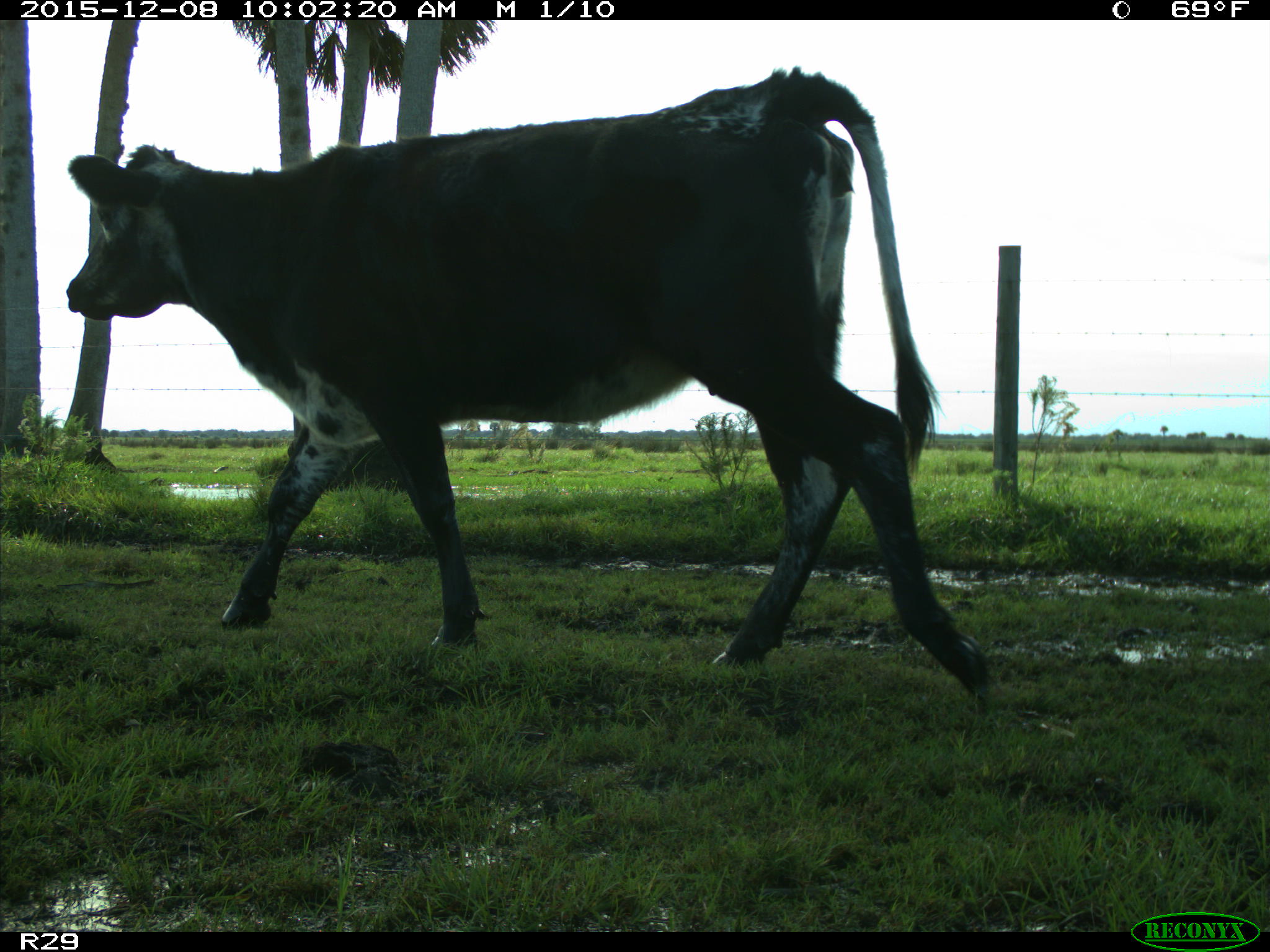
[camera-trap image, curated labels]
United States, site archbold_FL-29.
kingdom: Animalia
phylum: Chordata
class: Mammalia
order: Artiodactyla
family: Bovidae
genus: Bos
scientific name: Bos taurus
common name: domestic cow